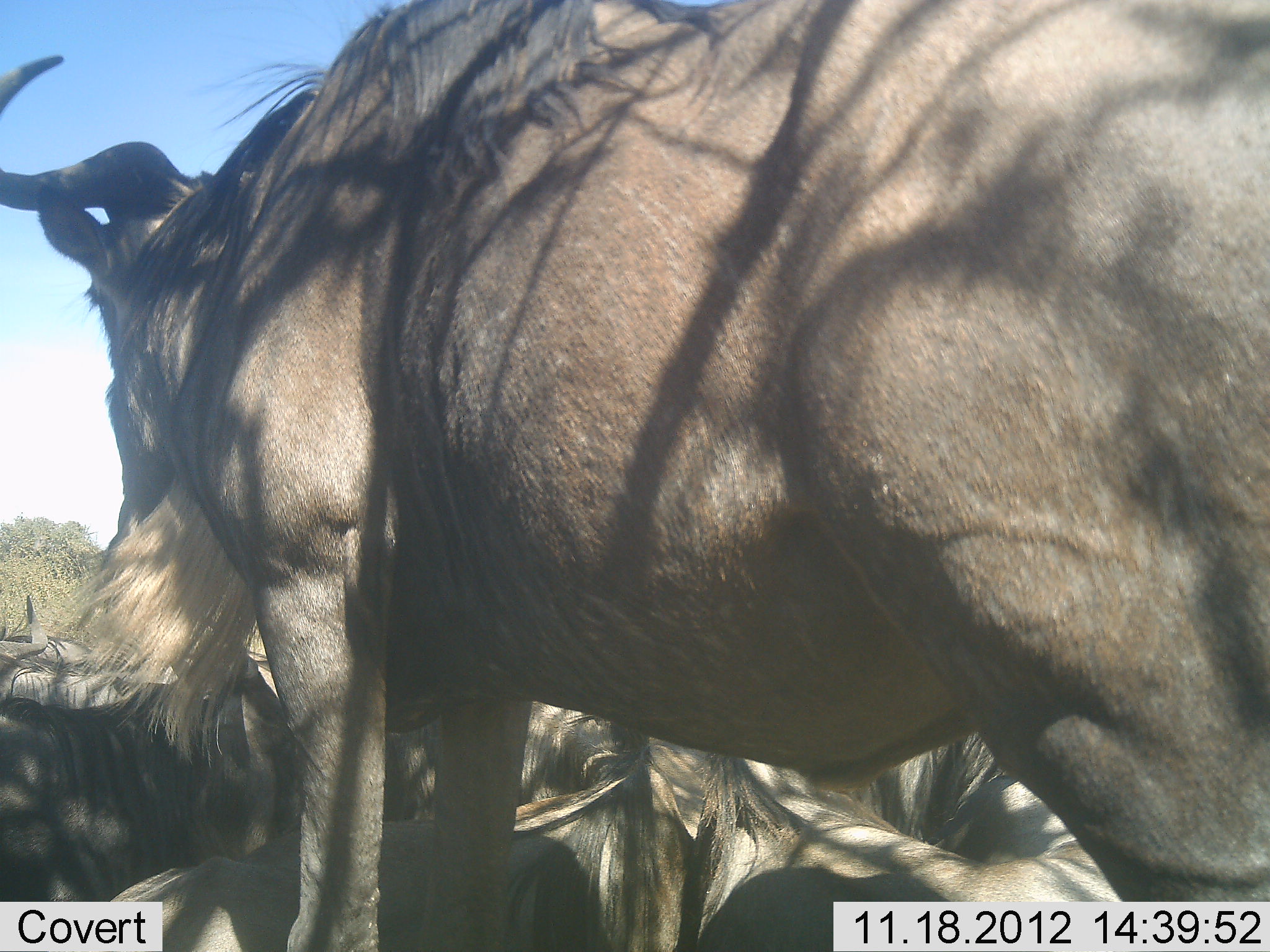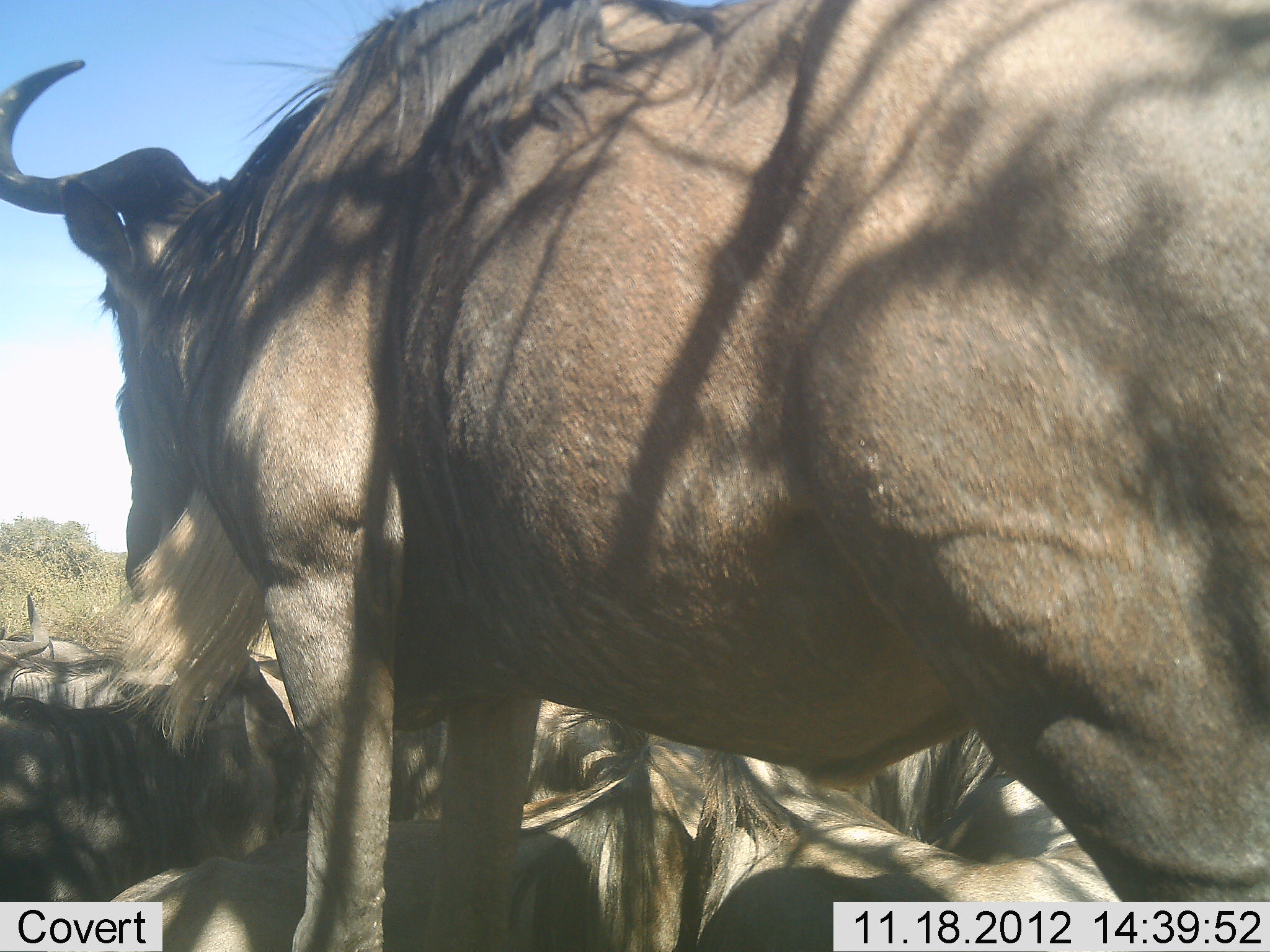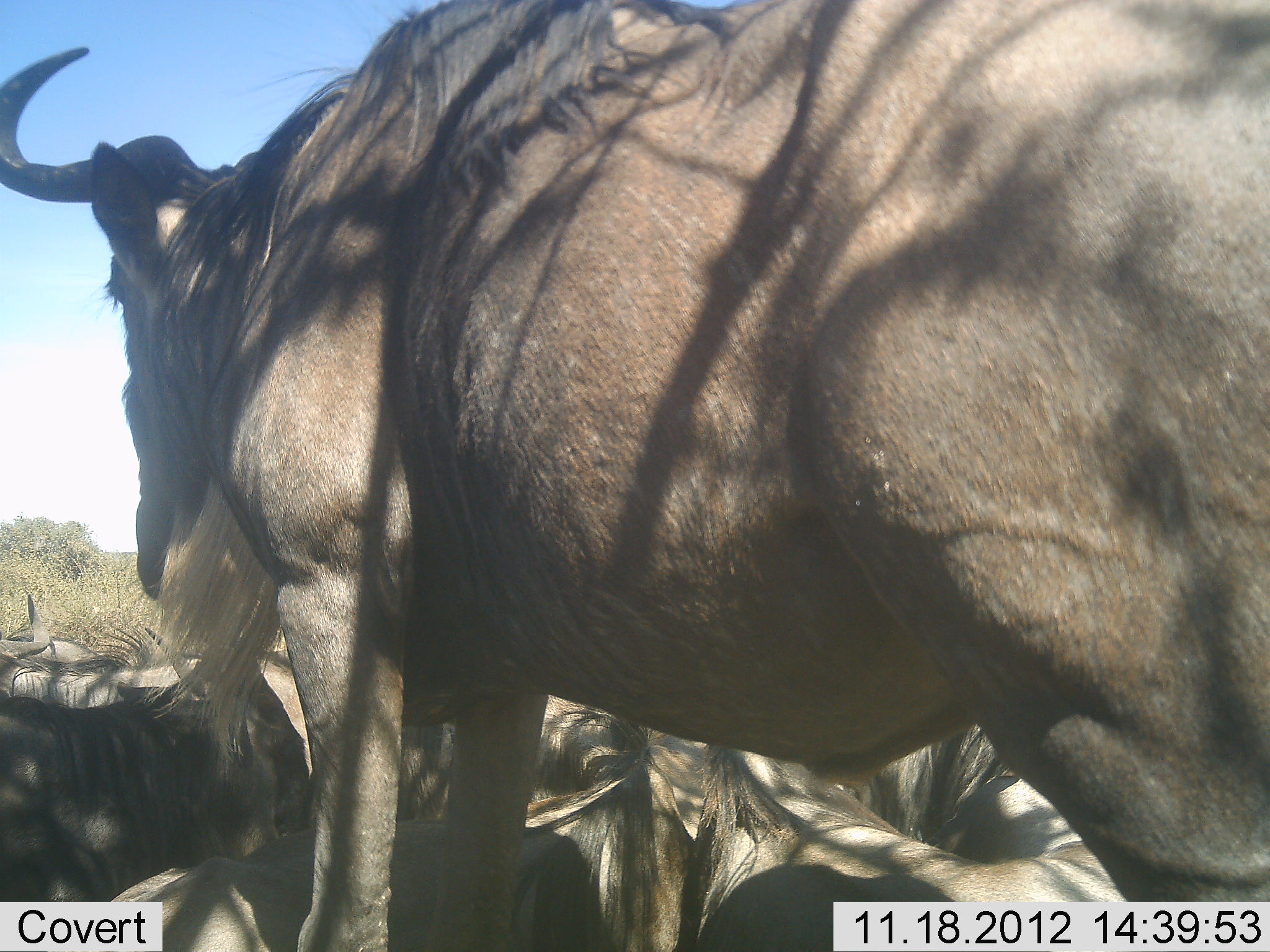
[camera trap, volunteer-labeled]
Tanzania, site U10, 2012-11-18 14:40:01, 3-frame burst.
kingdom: Animalia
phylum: Chordata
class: Mammalia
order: Artiodactyla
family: Bovidae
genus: Connochaetes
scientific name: Connochaetes taurinus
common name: blue wildebeest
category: wildebeest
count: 7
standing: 80%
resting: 90%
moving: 0%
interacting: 10%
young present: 0%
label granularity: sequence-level